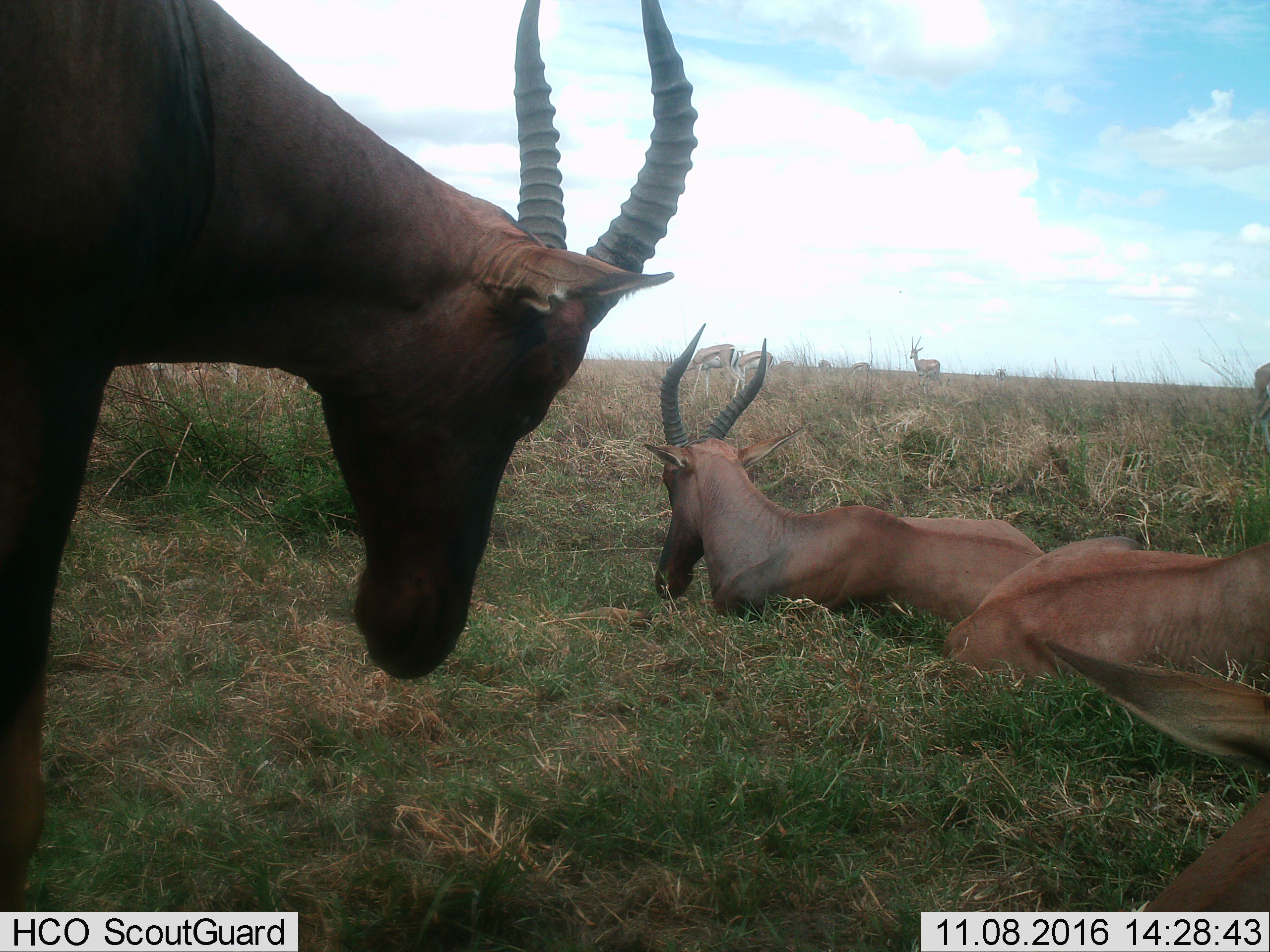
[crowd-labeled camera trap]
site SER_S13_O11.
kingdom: Animalia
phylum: Chordata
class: Mammalia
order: Artiodactyla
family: Bovidae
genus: Eudorcas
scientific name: Eudorcas thomsonii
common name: thomson's gazelle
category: gazellethomsons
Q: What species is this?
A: Gazellethomsons (thomson's gazelle) (Eudorcas thomsonii).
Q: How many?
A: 7.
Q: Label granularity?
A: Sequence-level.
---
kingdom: Animalia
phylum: Chordata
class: Mammalia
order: Artiodactyla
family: Bovidae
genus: Damaliscus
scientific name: Damaliscus lunatus jimela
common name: topi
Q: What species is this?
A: Topi (Damaliscus lunatus jimela).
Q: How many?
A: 4.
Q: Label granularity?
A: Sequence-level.